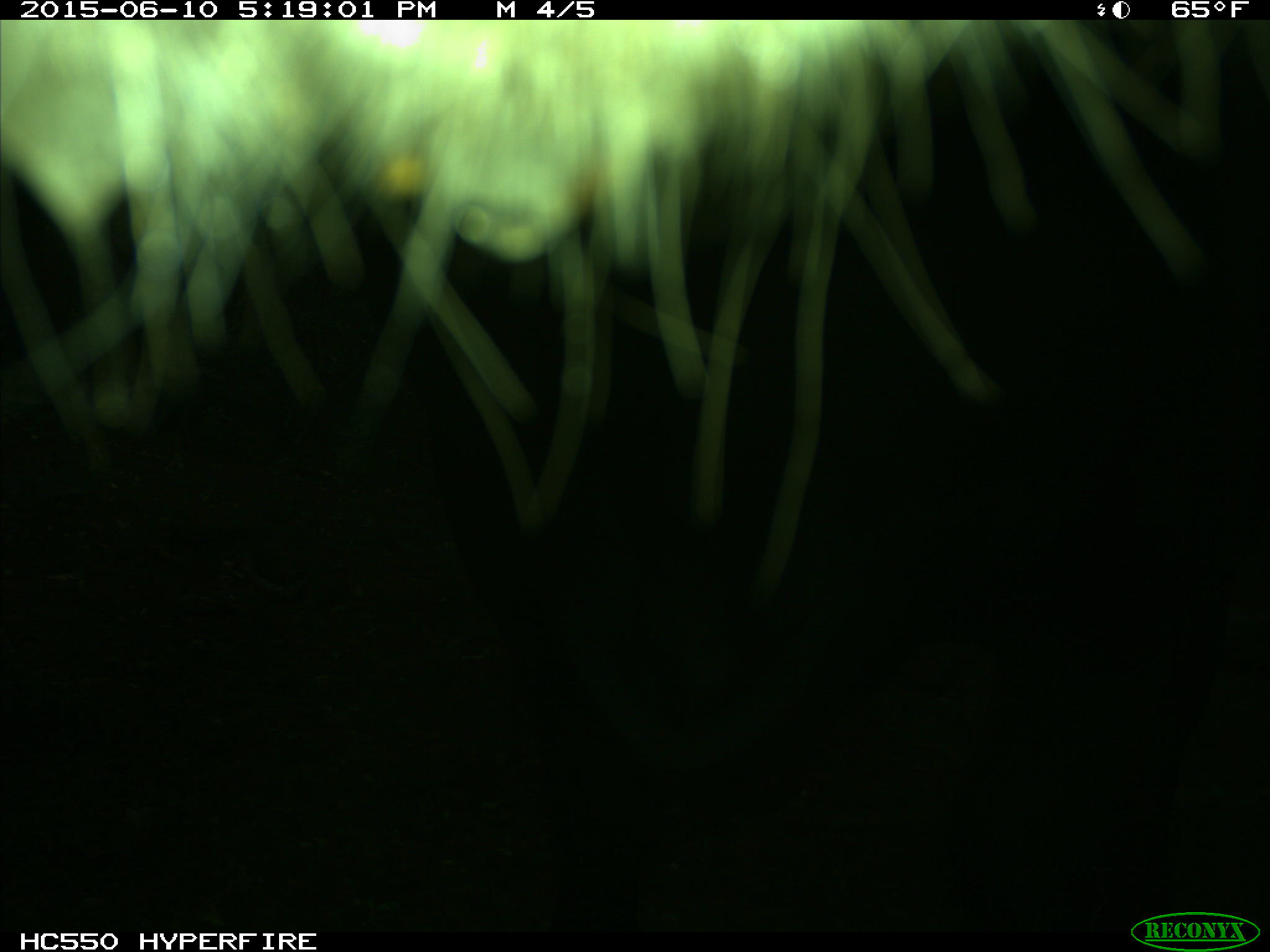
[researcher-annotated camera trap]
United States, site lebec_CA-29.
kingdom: Animalia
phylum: Chordata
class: Mammalia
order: Artiodactyla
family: Bovidae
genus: Bos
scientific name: Bos taurus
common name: domestic cow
Bos taurus (domestic cow).